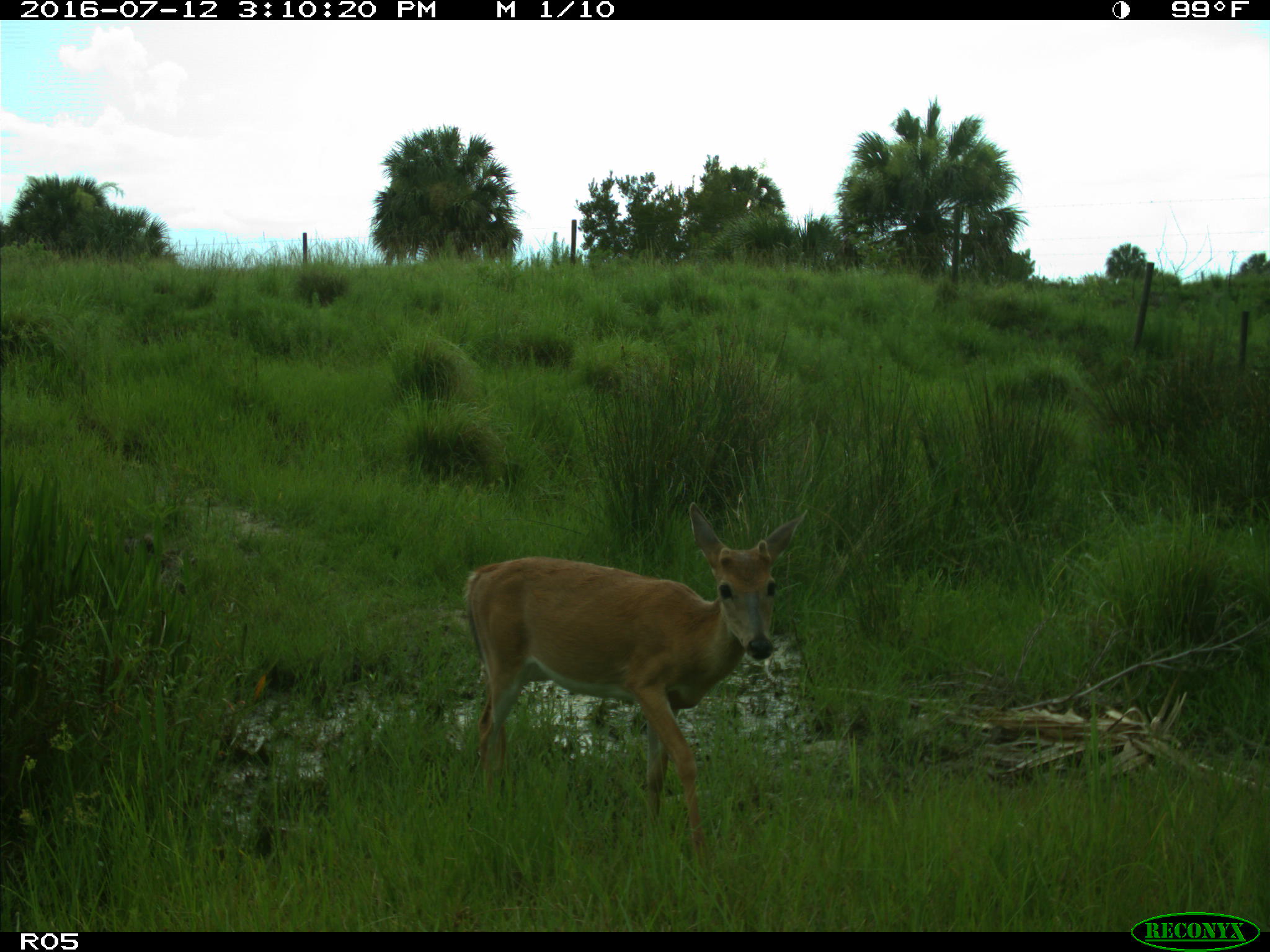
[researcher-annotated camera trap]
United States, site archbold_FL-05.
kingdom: Animalia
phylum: Chordata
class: Mammalia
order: Artiodactyla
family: Cervidae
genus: Odocoileus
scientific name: Odocoileus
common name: deer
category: unidentified deer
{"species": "unidentified deer (deer) (Odocoileus)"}